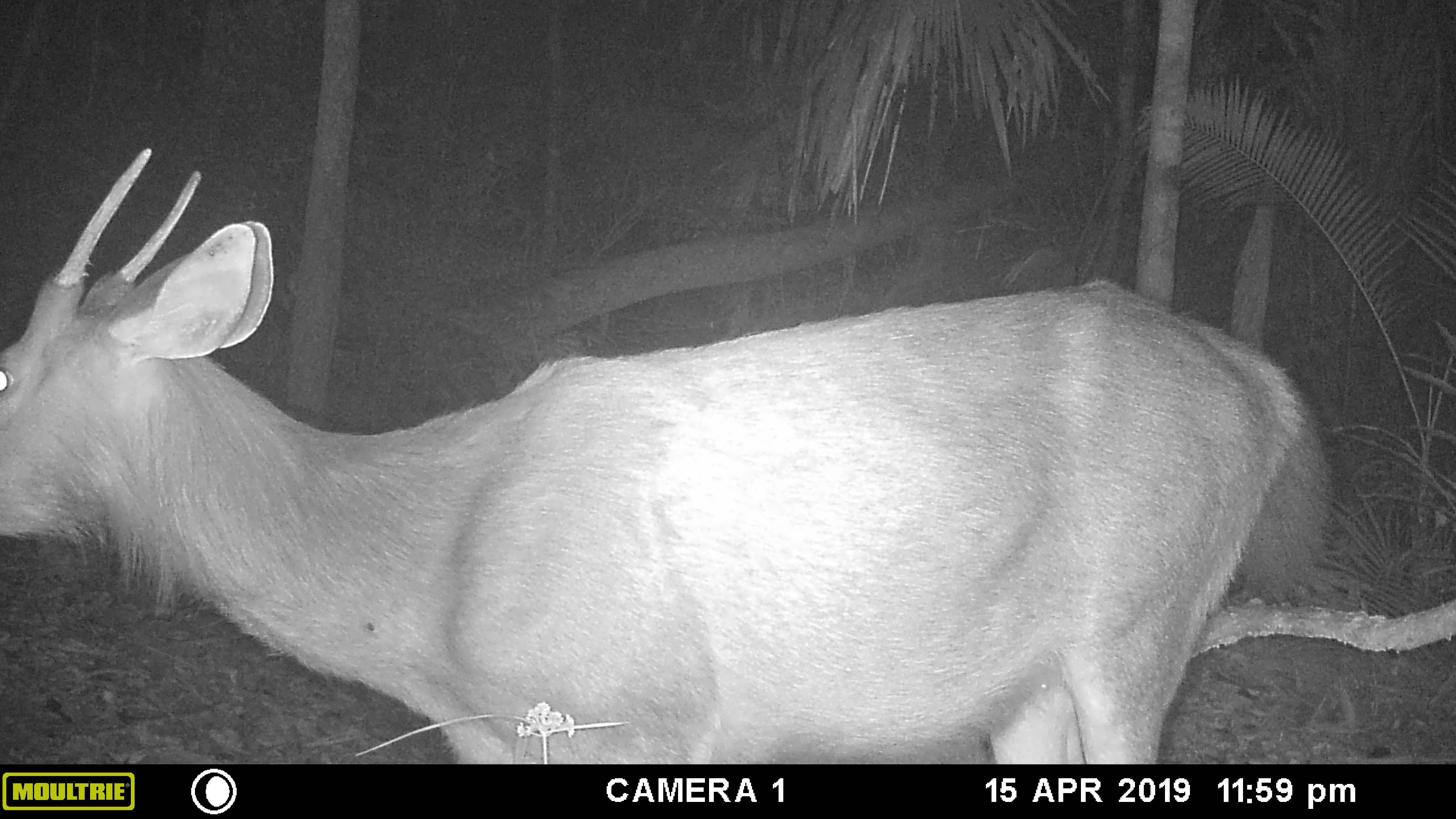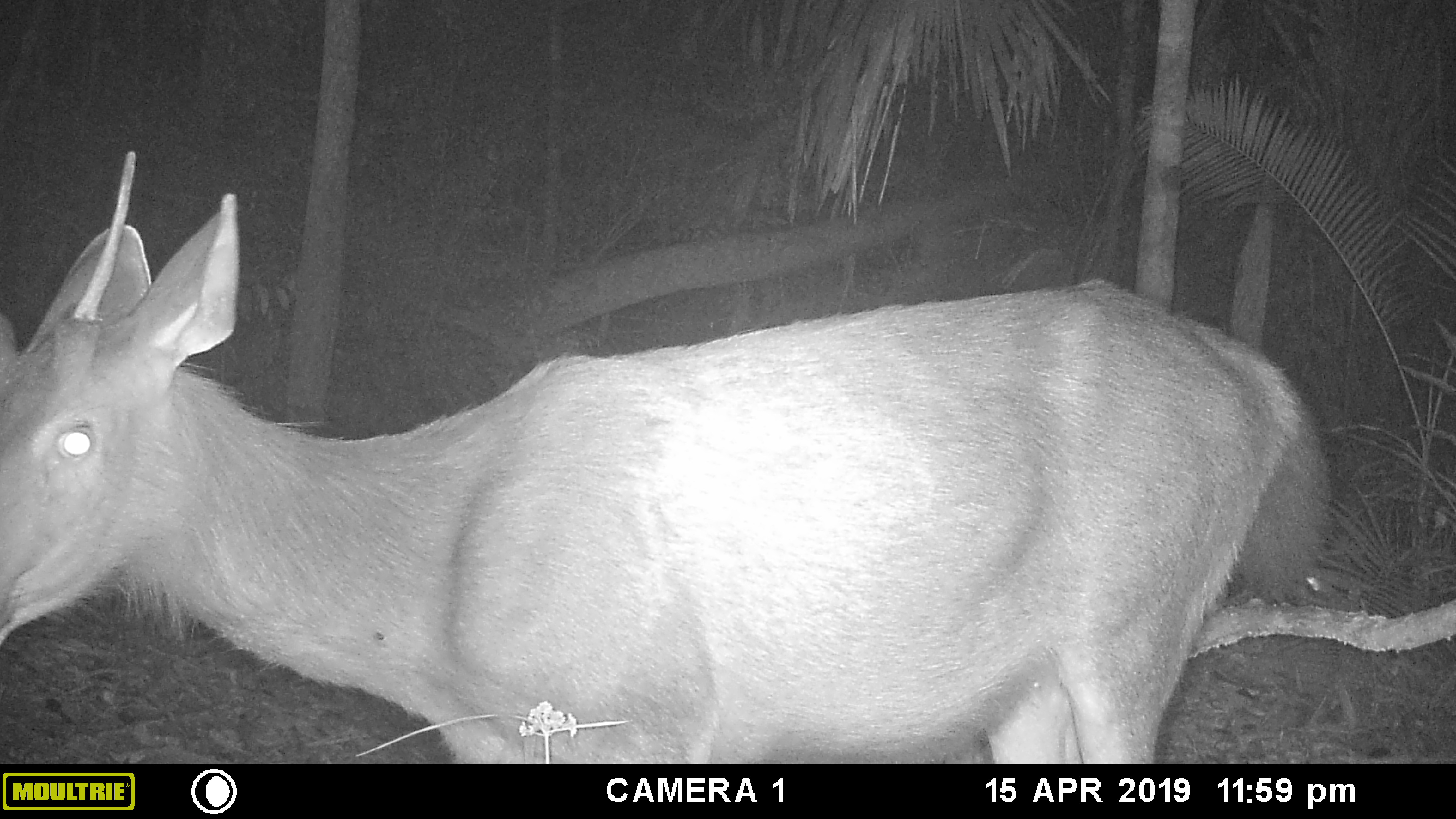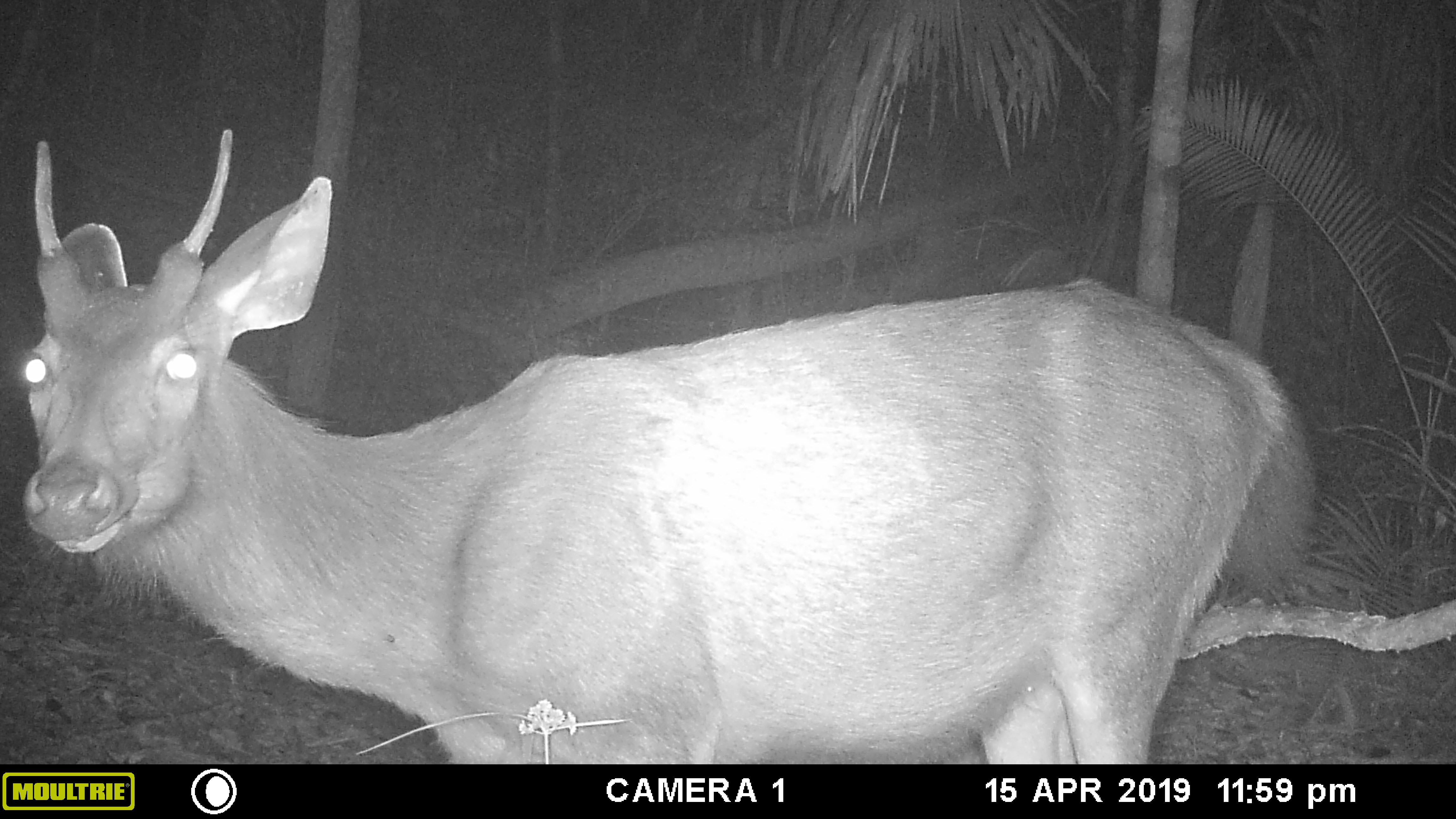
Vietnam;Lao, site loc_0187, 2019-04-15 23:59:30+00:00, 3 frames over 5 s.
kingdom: Animalia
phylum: Chordata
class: Mammalia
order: Artiodactyla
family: Cervidae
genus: Rusa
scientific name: Rusa unicolor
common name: sambar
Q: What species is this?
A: Sambar (Rusa unicolor).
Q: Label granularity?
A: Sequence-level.